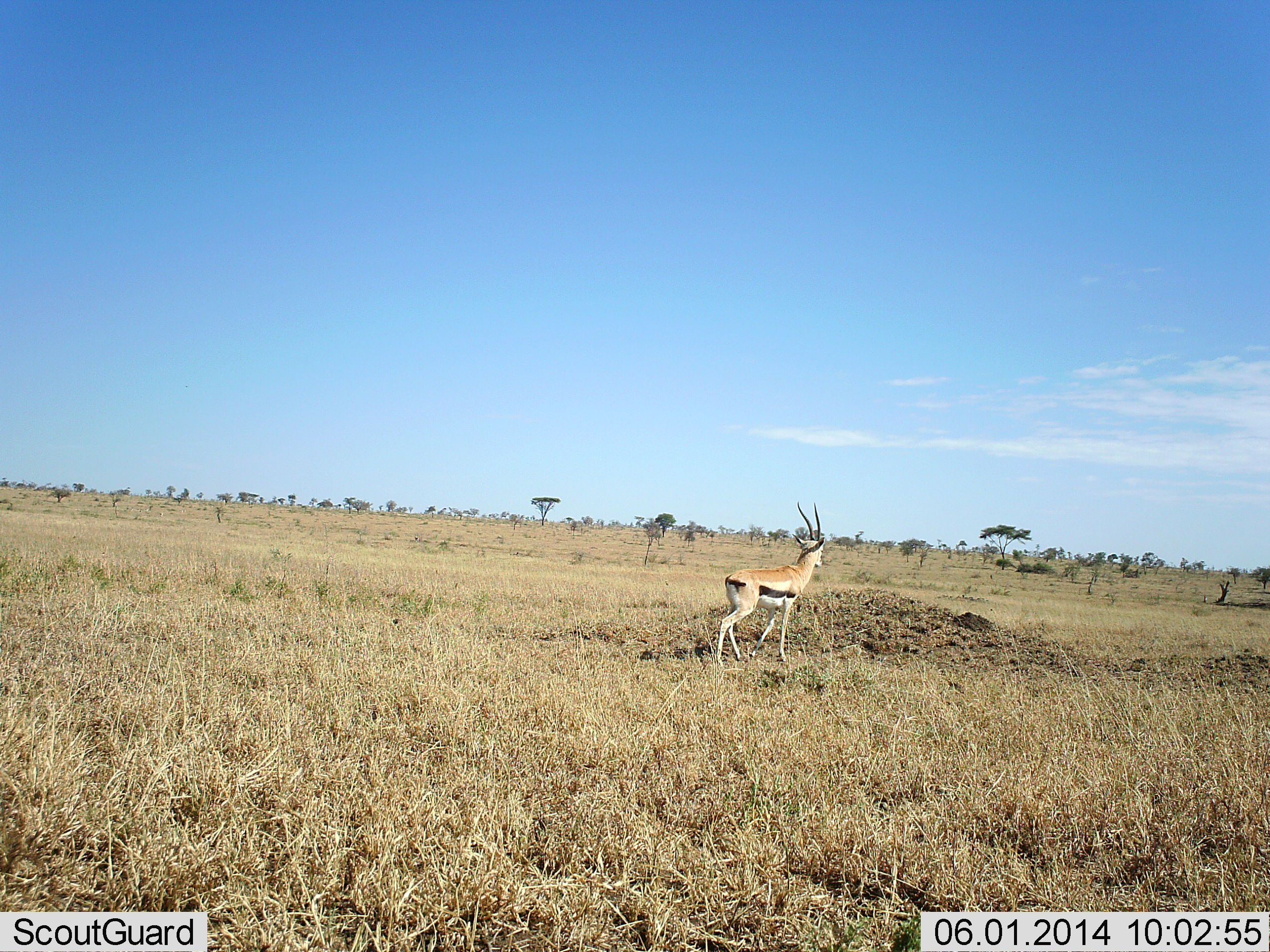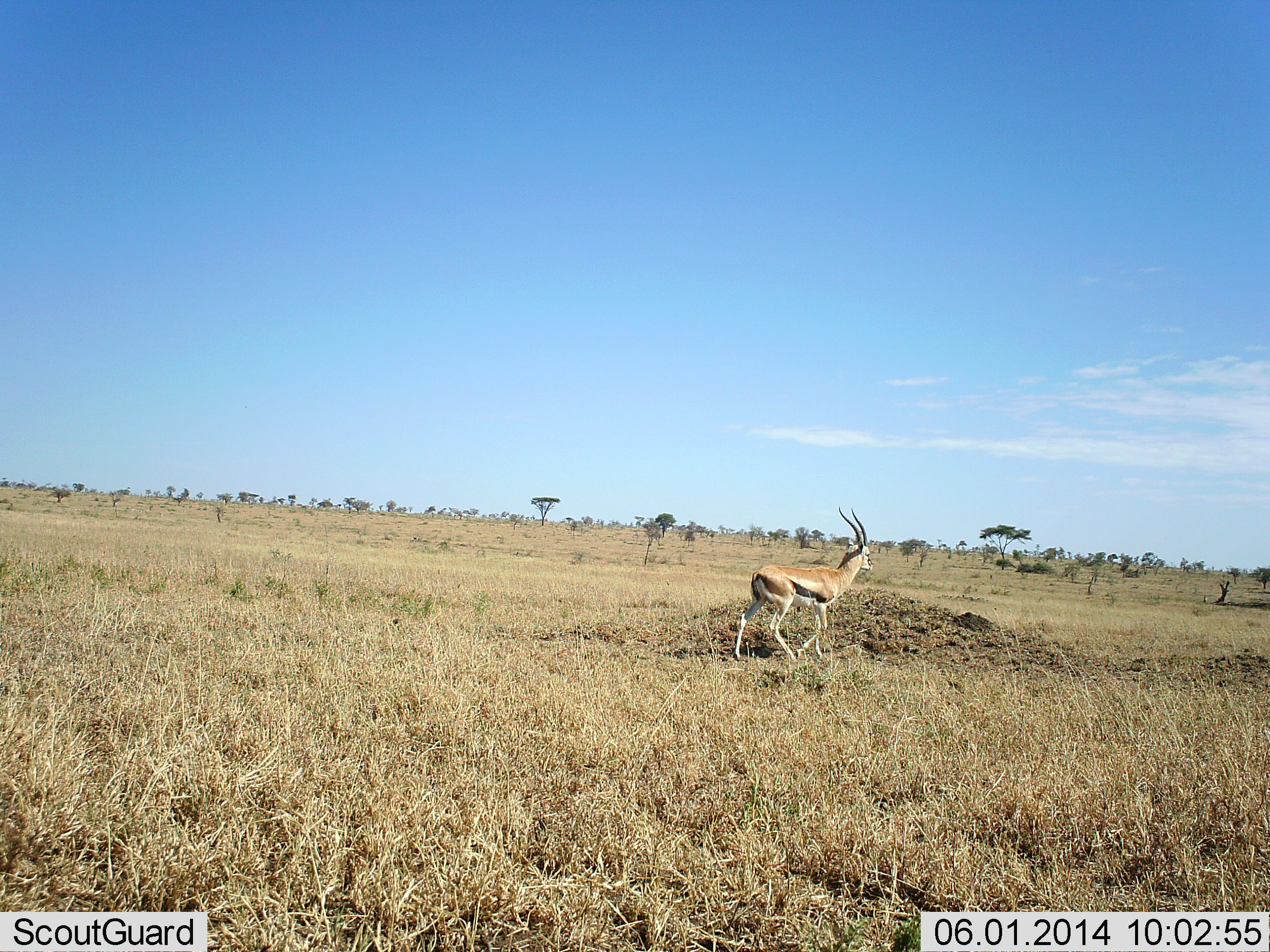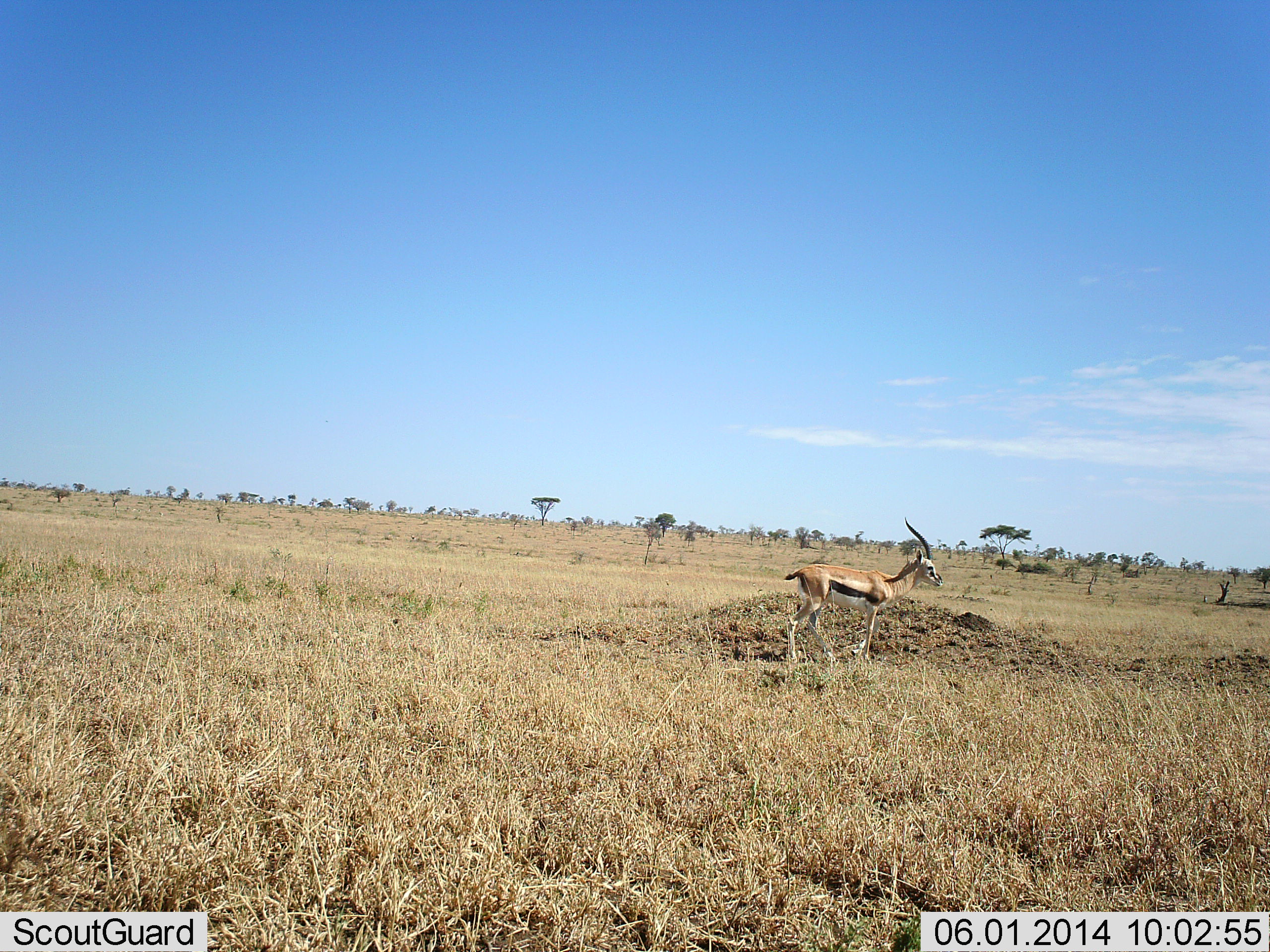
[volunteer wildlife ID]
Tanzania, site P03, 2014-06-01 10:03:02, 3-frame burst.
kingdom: Animalia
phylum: Chordata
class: Mammalia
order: Artiodactyla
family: Bovidae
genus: Eudorcas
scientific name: Eudorcas thomsonii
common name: thomson's gazelle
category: gazellethomsons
Gazellethomsons (thomson's gazelle) (Eudorcas thomsonii), count 1. Behavior (volunteer vote fractions): standing 9%, resting 0%, moving 91%, interacting 0%. Young present (vote fraction): 0%. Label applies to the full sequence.